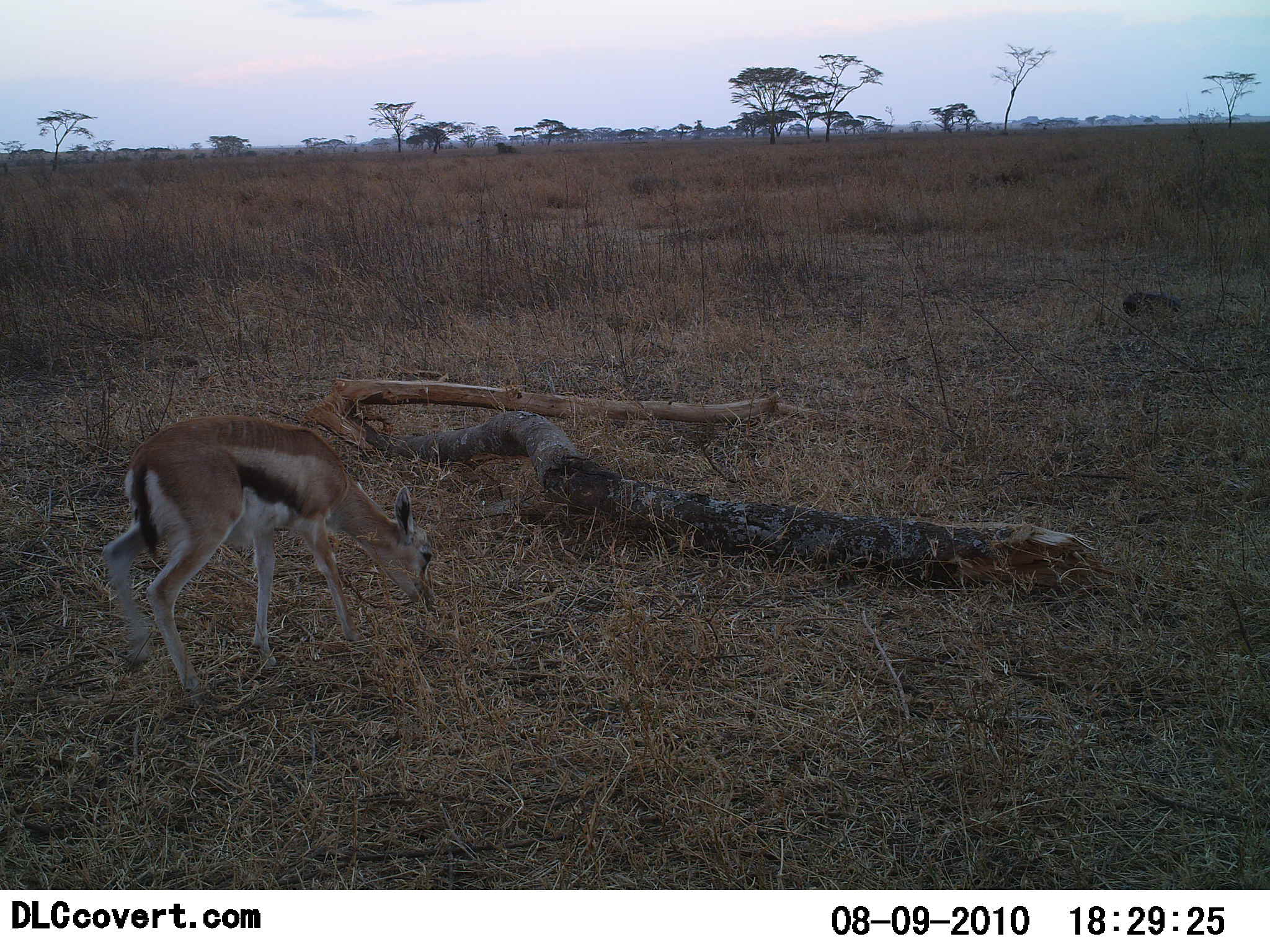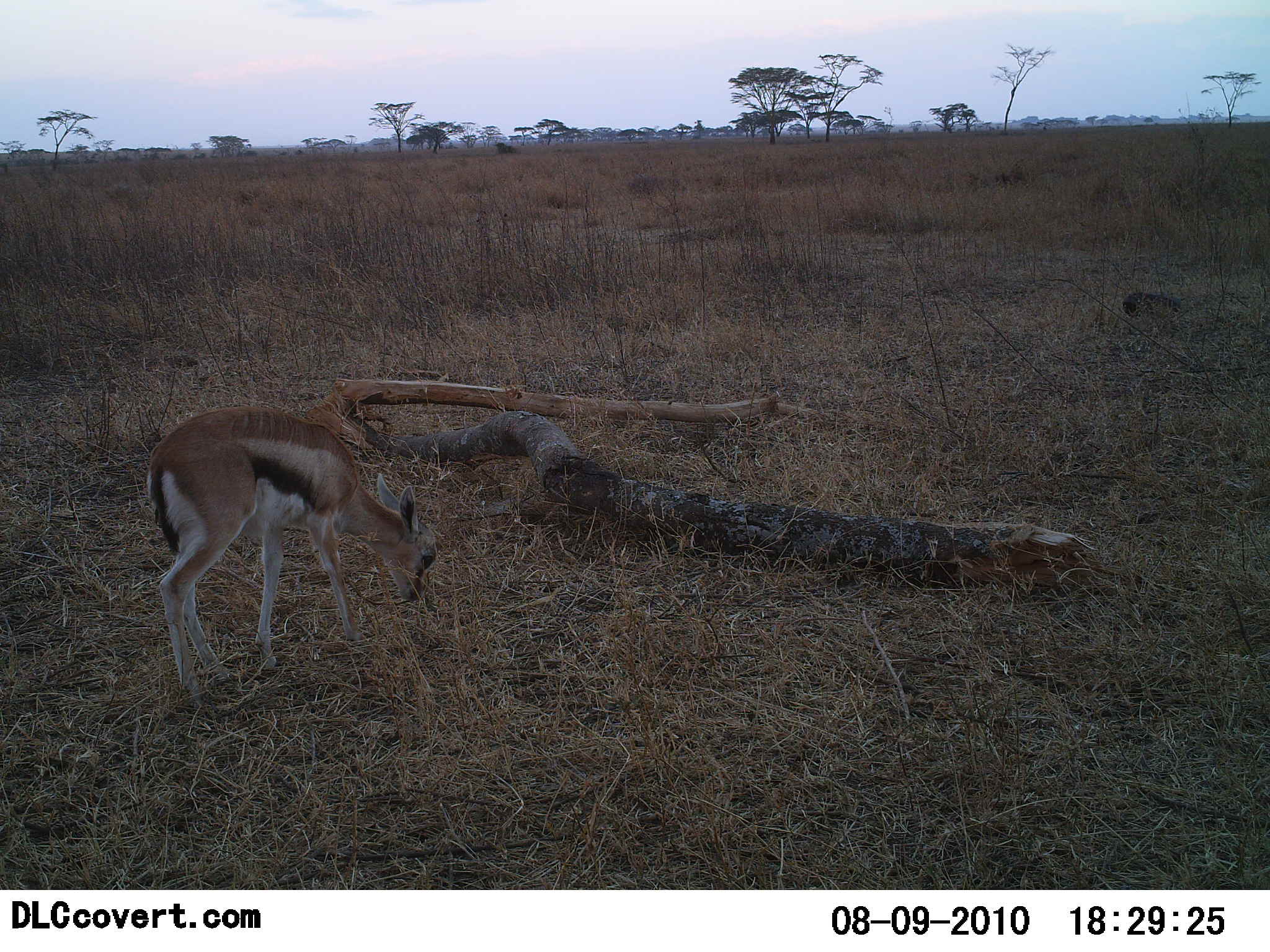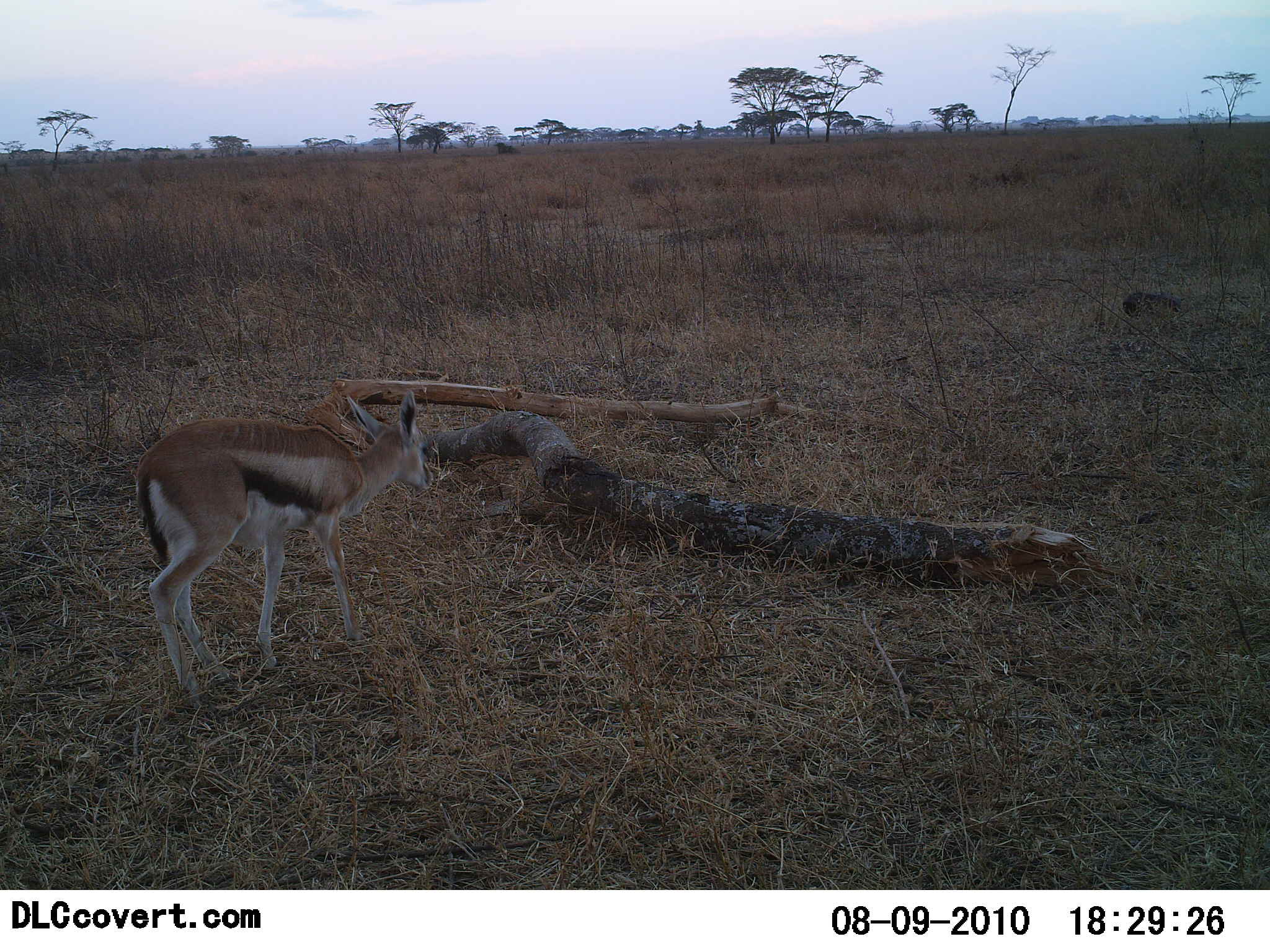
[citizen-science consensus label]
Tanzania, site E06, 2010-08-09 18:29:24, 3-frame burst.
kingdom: Animalia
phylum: Chordata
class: Mammalia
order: Artiodactyla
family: Bovidae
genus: Eudorcas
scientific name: Eudorcas thomsonii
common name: thomson's gazelle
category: gazellethomsons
Gazellethomsons (thomson's gazelle) (Eudorcas thomsonii), count 1. Behavior (volunteer vote fractions): standing 35%, resting 0%, moving 0%, interacting 0%. Young present (vote fraction): 25%. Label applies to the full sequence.